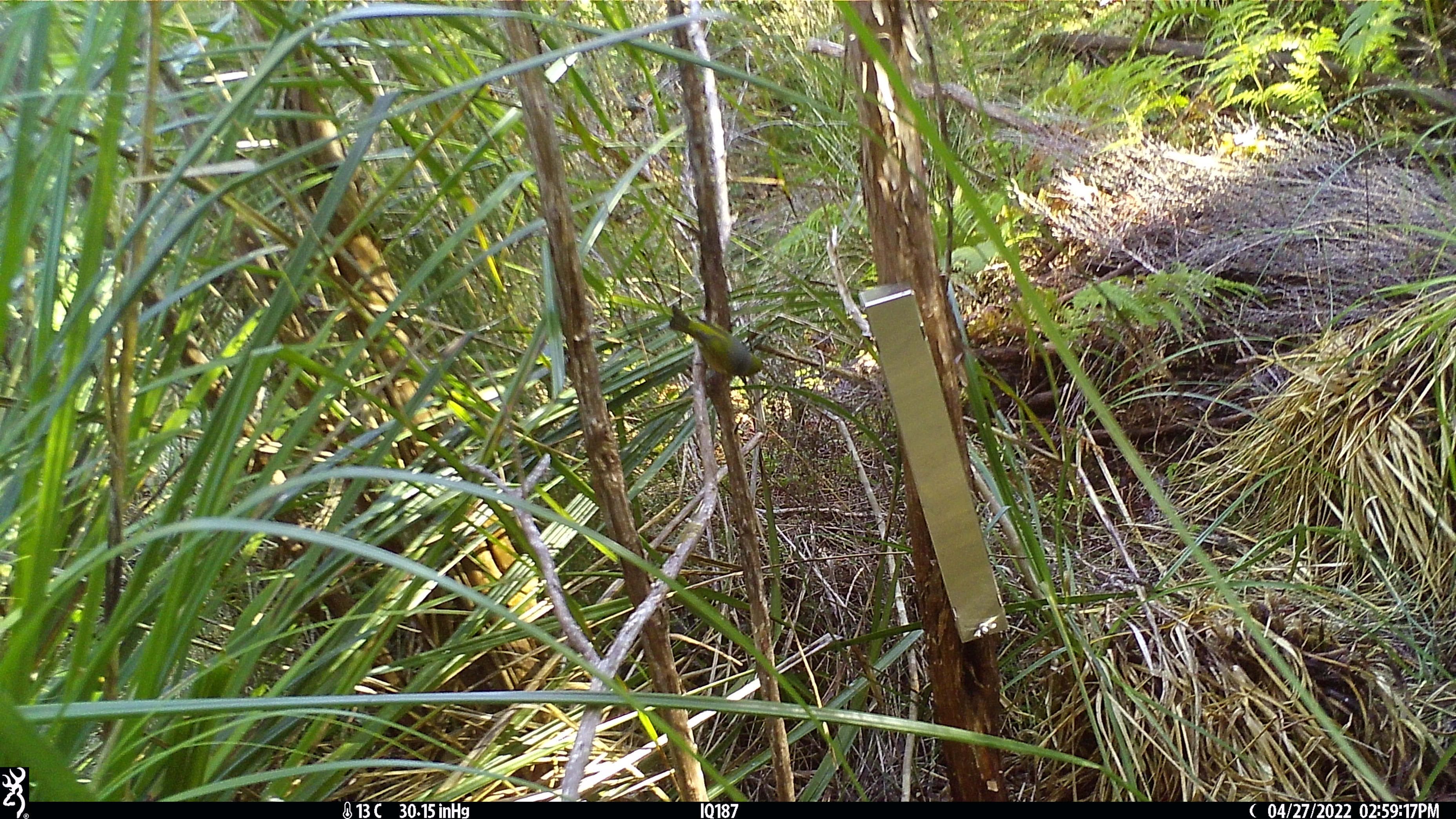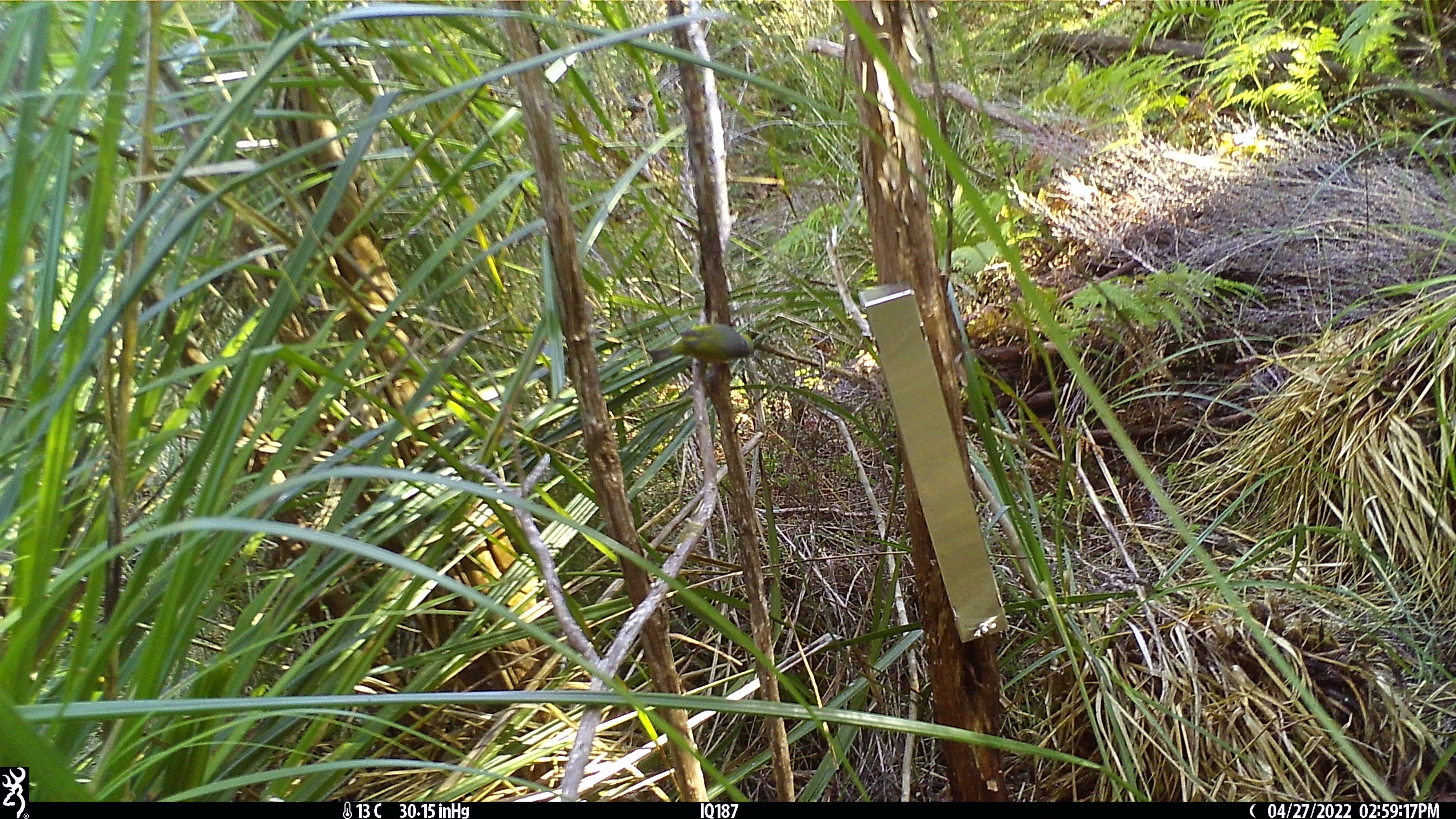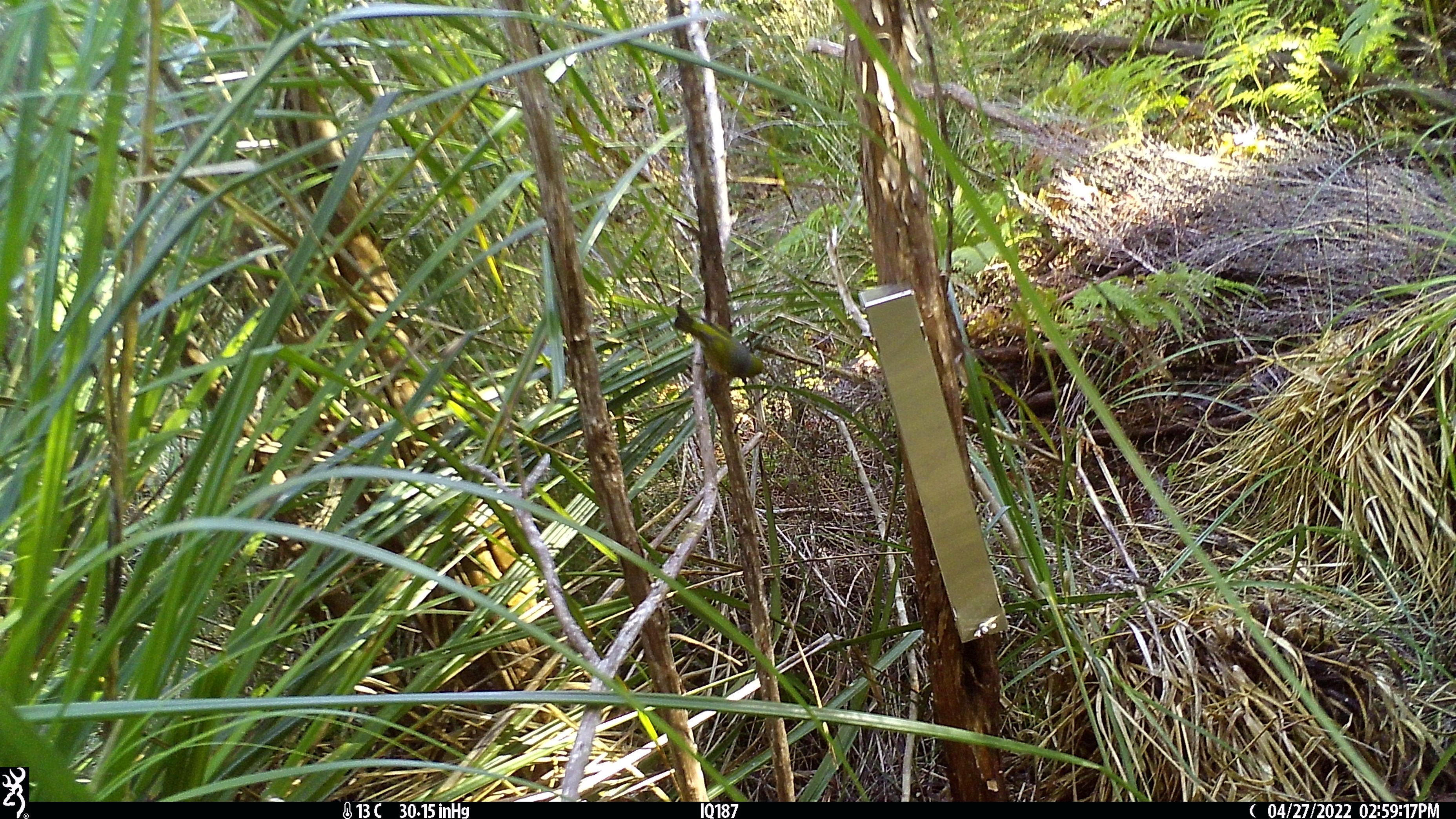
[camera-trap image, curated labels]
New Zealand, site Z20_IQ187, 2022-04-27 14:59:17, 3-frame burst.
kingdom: Animalia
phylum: Chordata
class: Aves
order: Passeriformes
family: Zosteropidae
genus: Zosterops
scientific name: Zosterops lateralis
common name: silvereye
Silvereye (Zosterops lateralis).